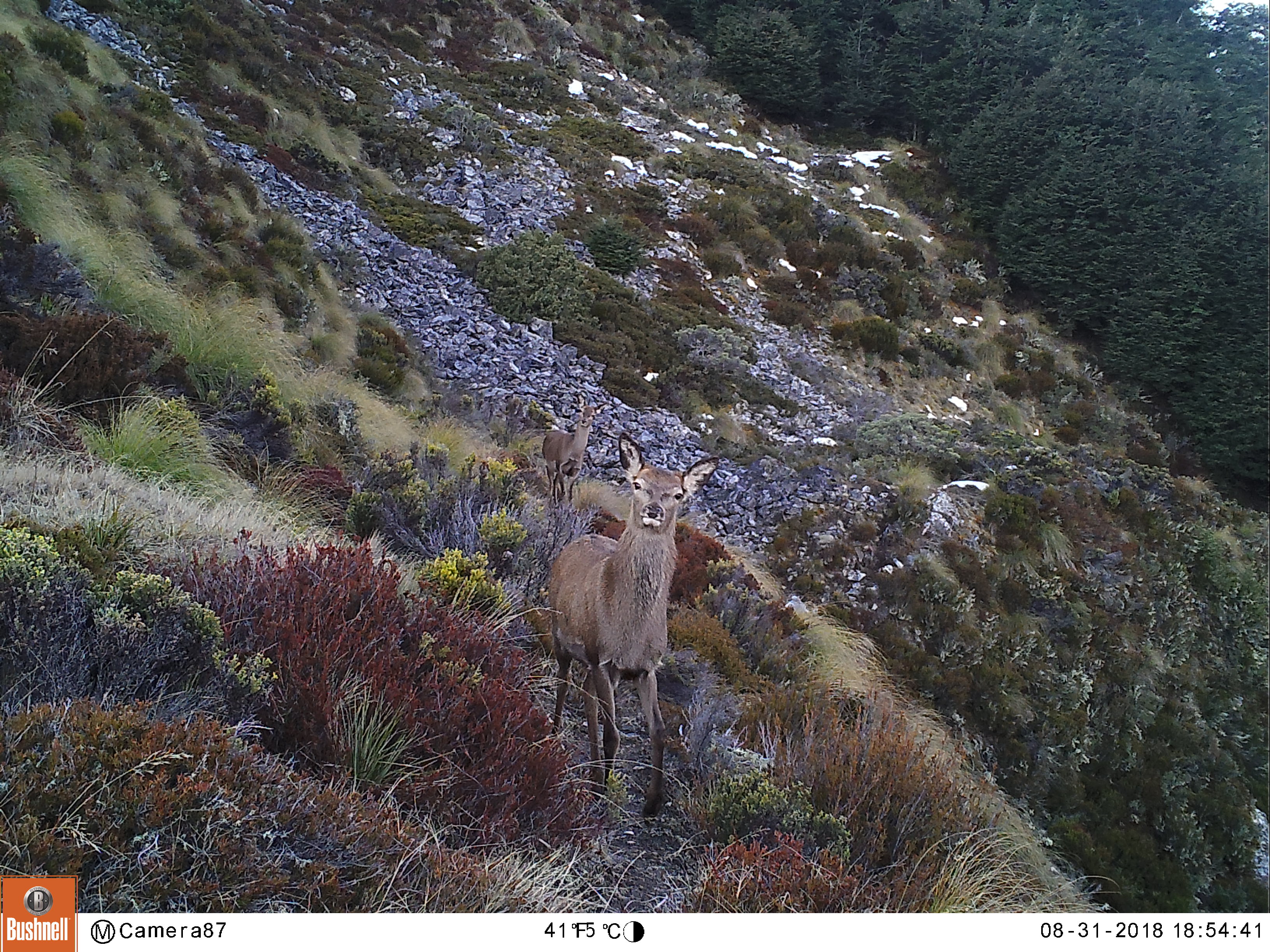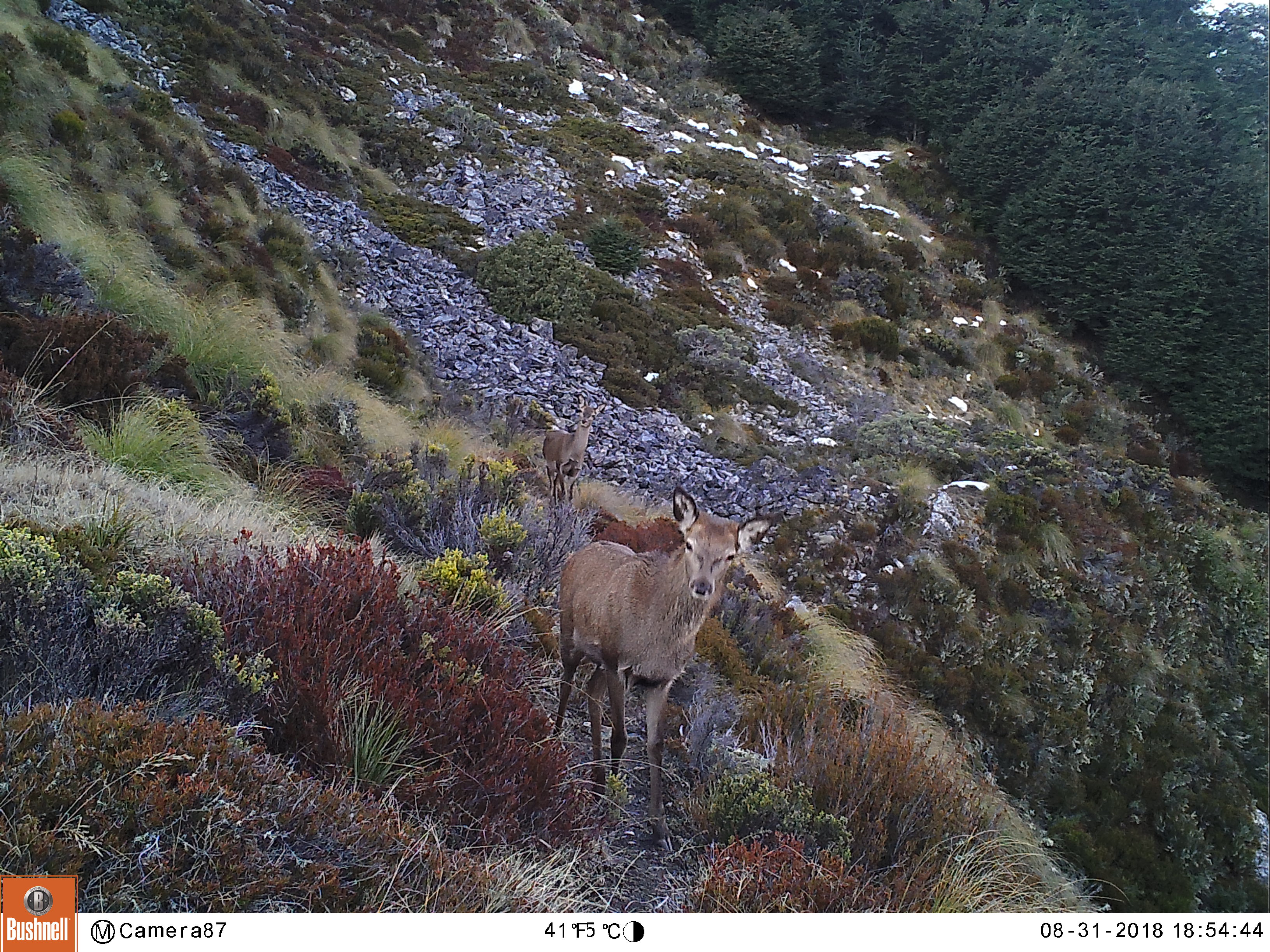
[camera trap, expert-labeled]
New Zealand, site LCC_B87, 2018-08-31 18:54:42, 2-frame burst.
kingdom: Animalia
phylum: Chordata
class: Mammalia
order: Artiodactyla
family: Cervidae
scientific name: Cervidae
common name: deer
Deer (Cervidae).